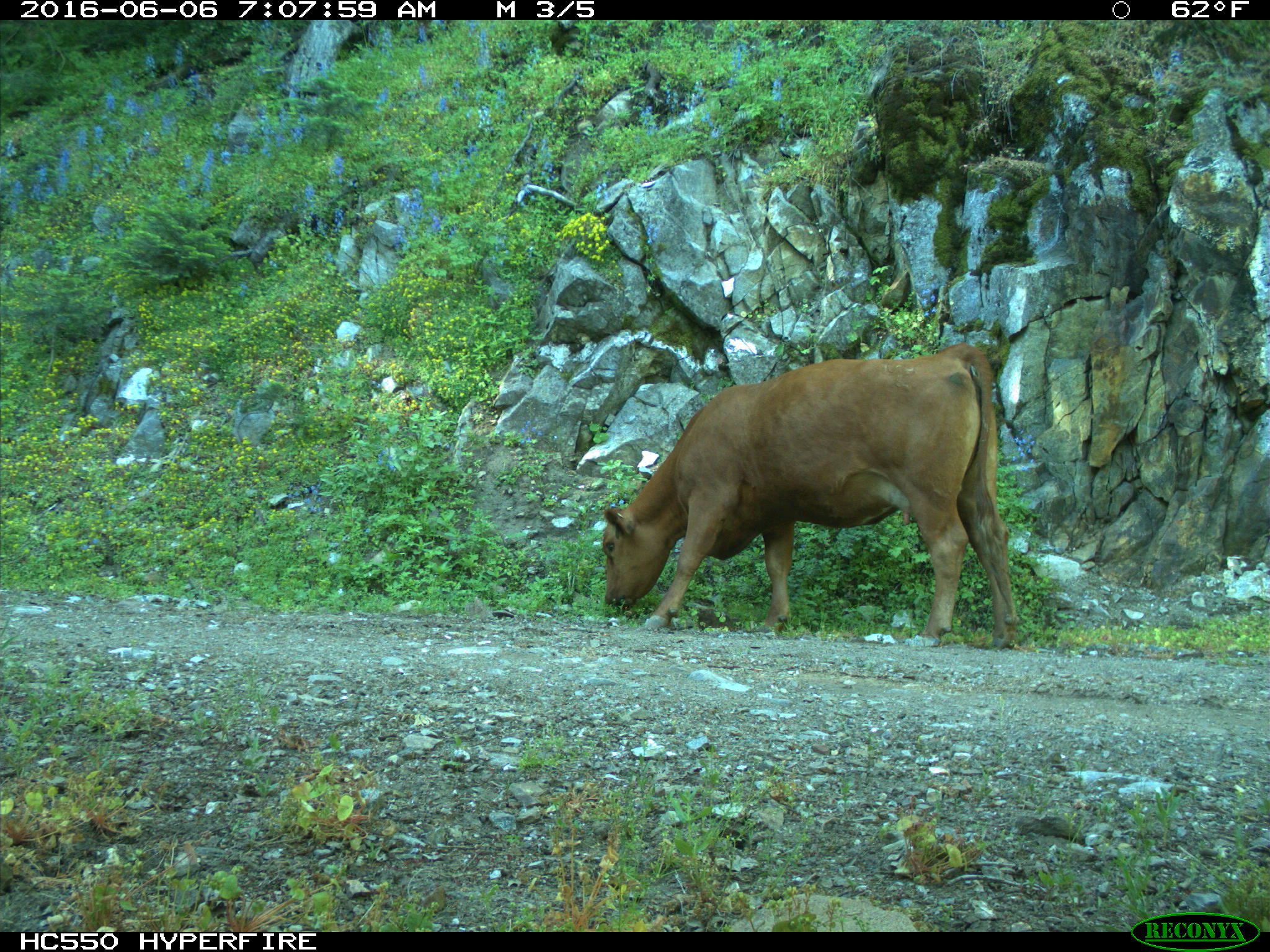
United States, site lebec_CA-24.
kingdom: Animalia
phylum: Chordata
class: Mammalia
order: Artiodactyla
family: Bovidae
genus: Bos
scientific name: Bos taurus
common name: domestic cow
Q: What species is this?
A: Bos taurus (domestic cow).